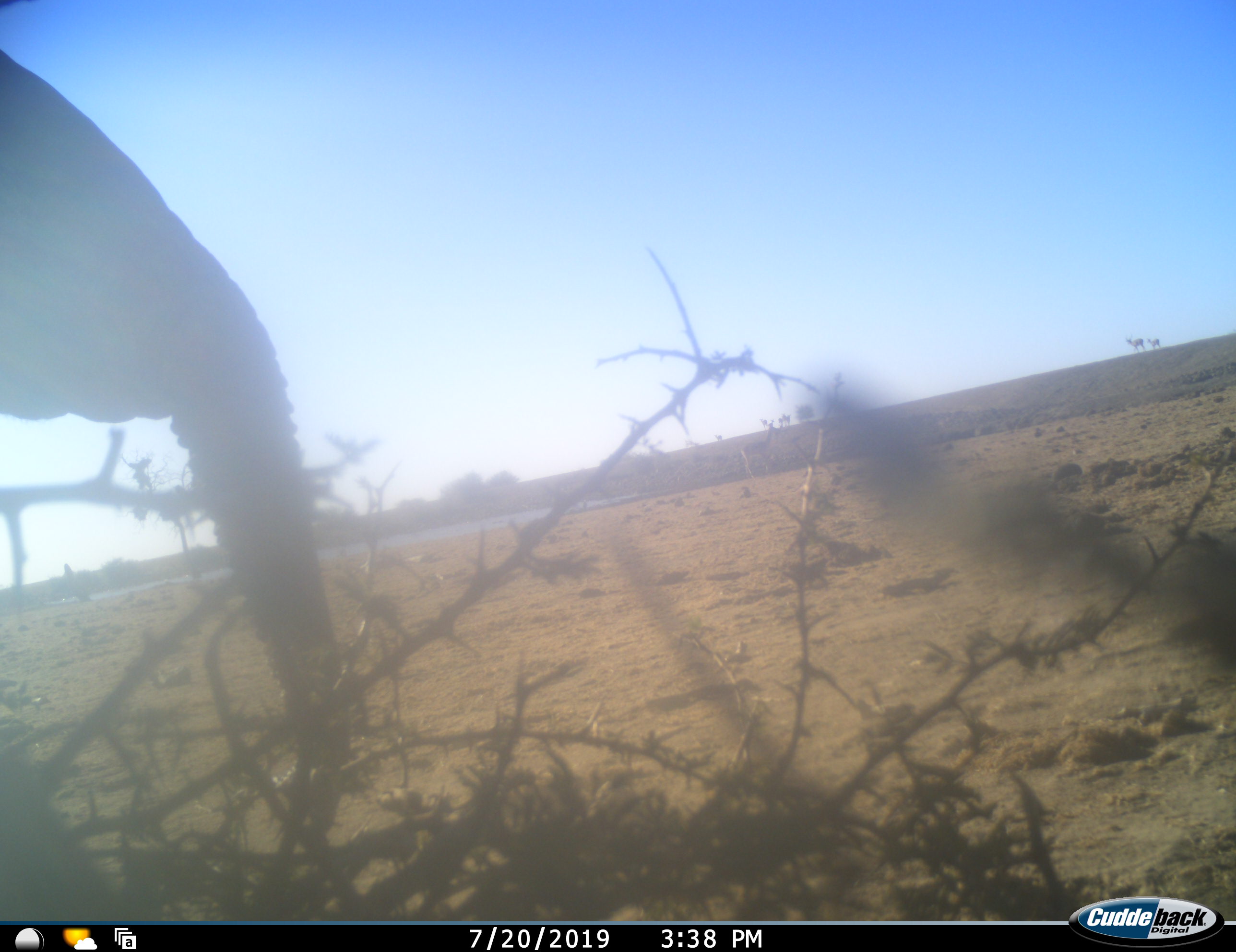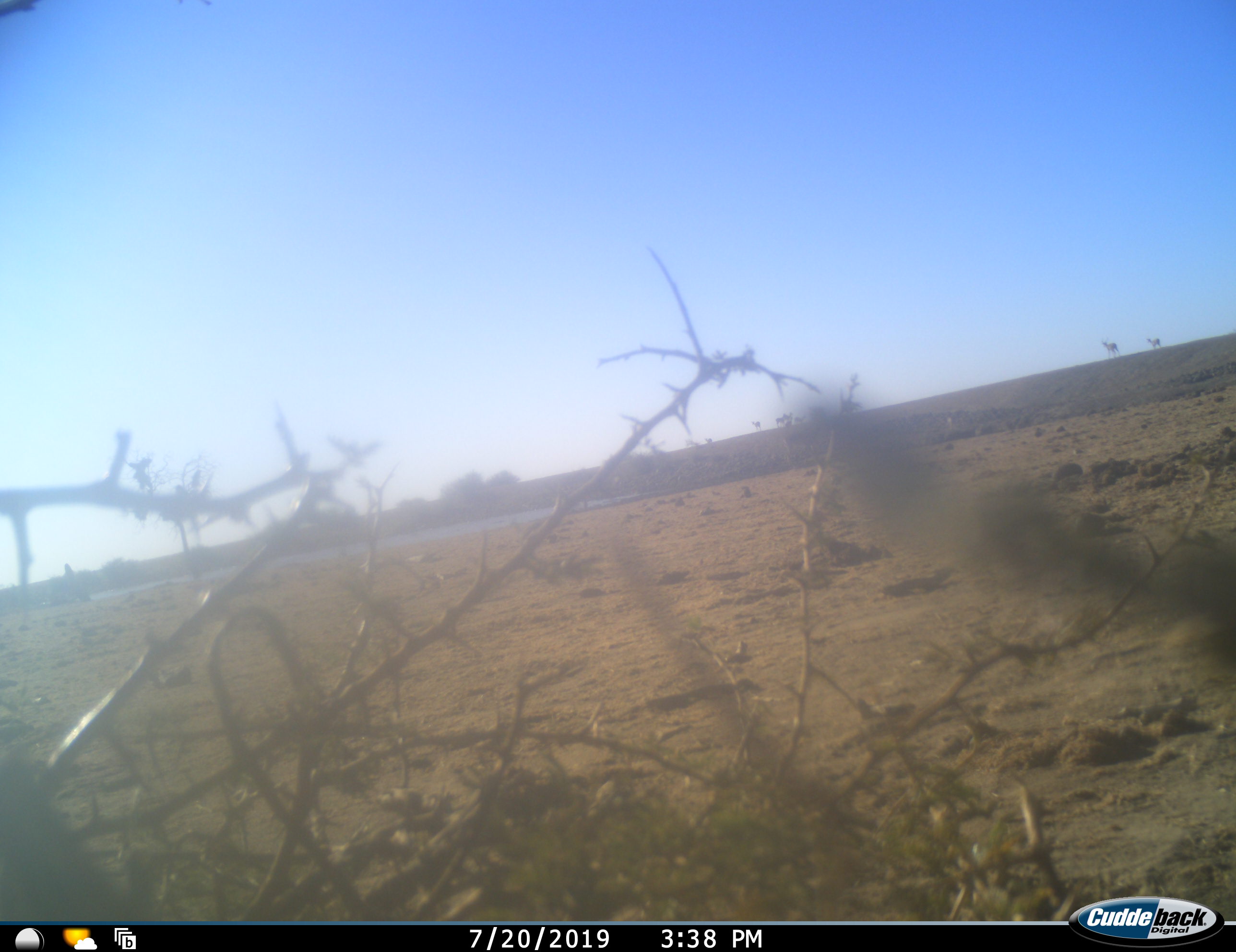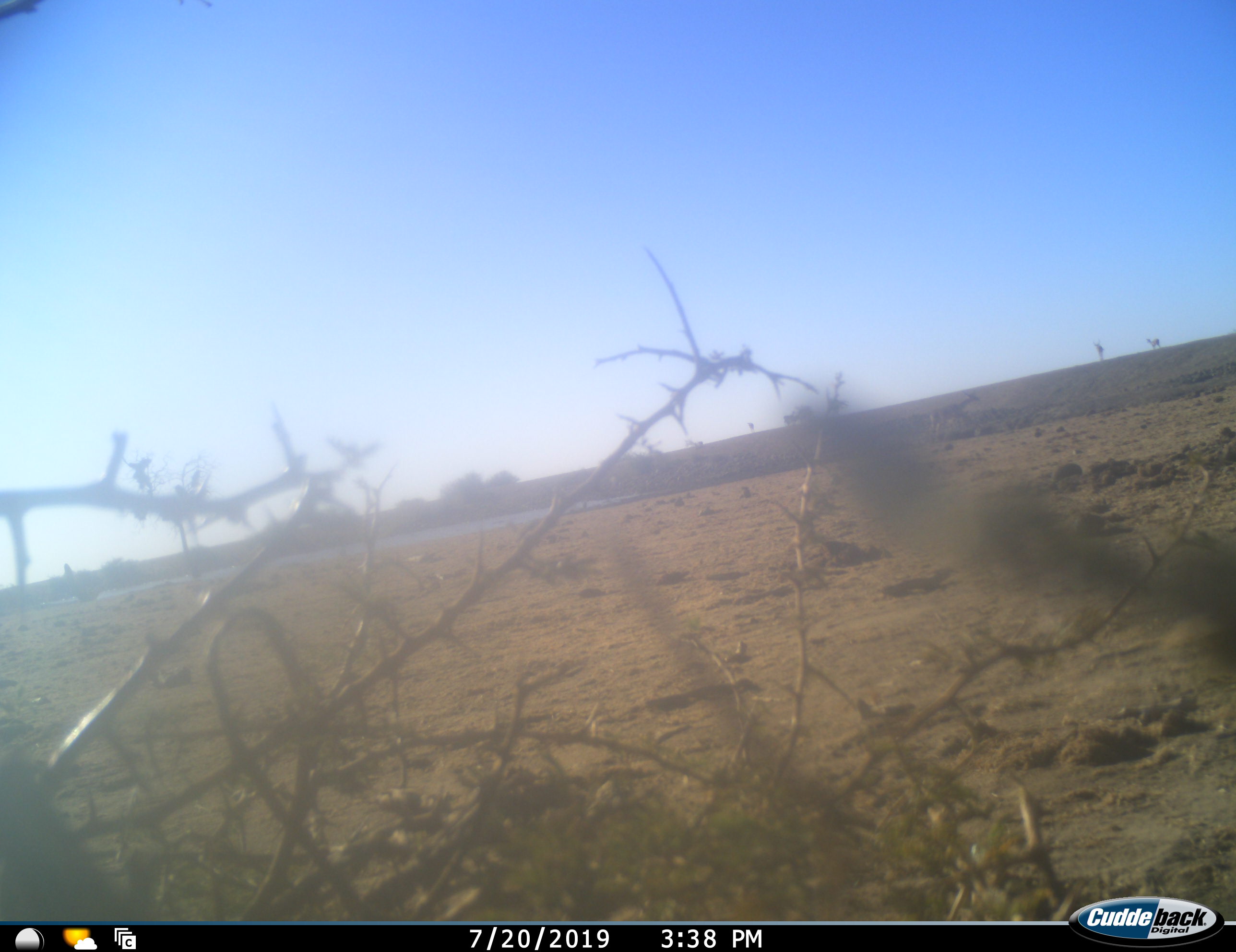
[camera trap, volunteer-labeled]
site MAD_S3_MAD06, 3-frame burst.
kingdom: Animalia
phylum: Chordata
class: Mammalia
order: Proboscidea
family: Elephantidae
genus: Loxodonta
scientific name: Loxodonta africana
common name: african bush elephant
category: elephant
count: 1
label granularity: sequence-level